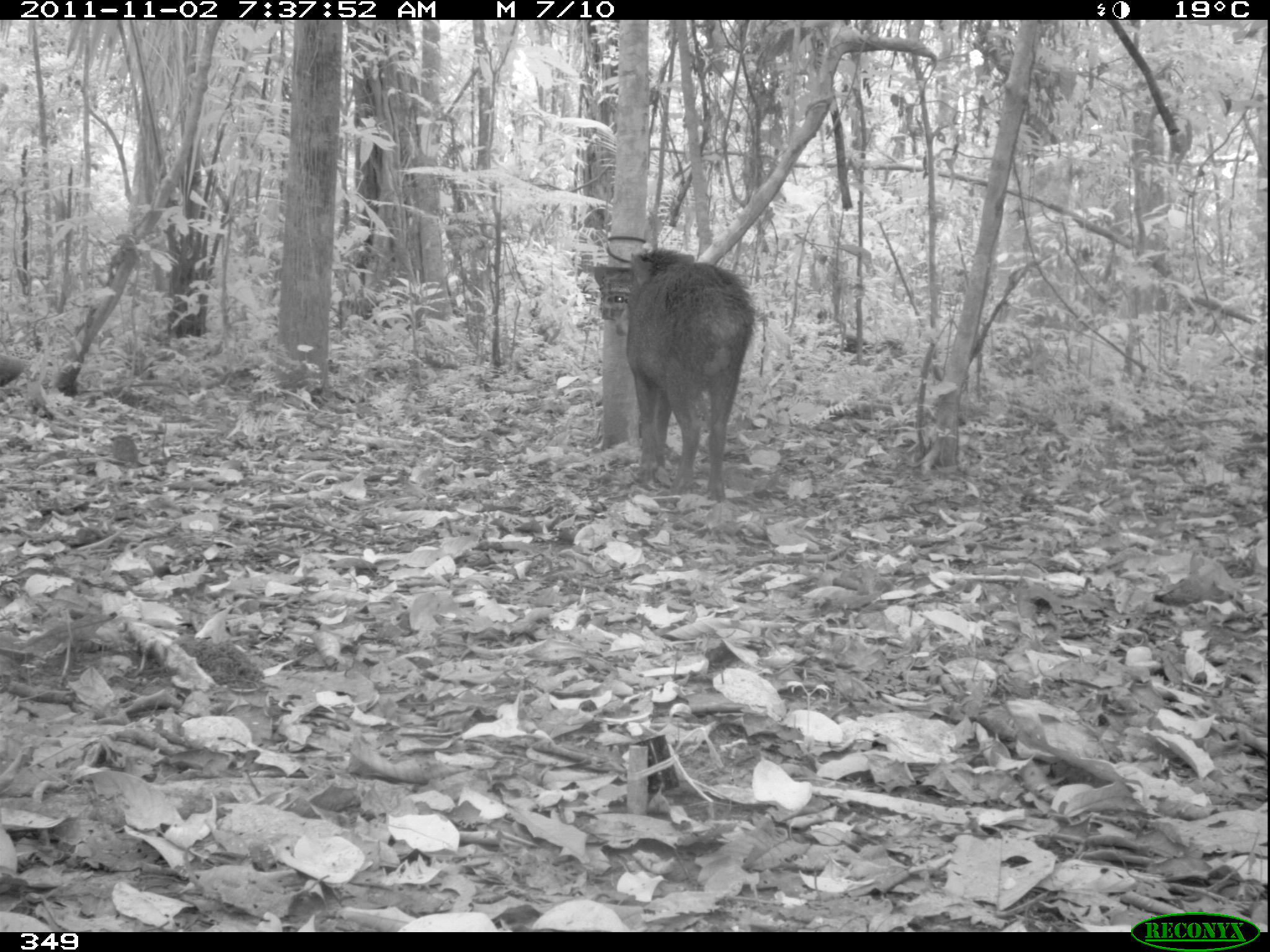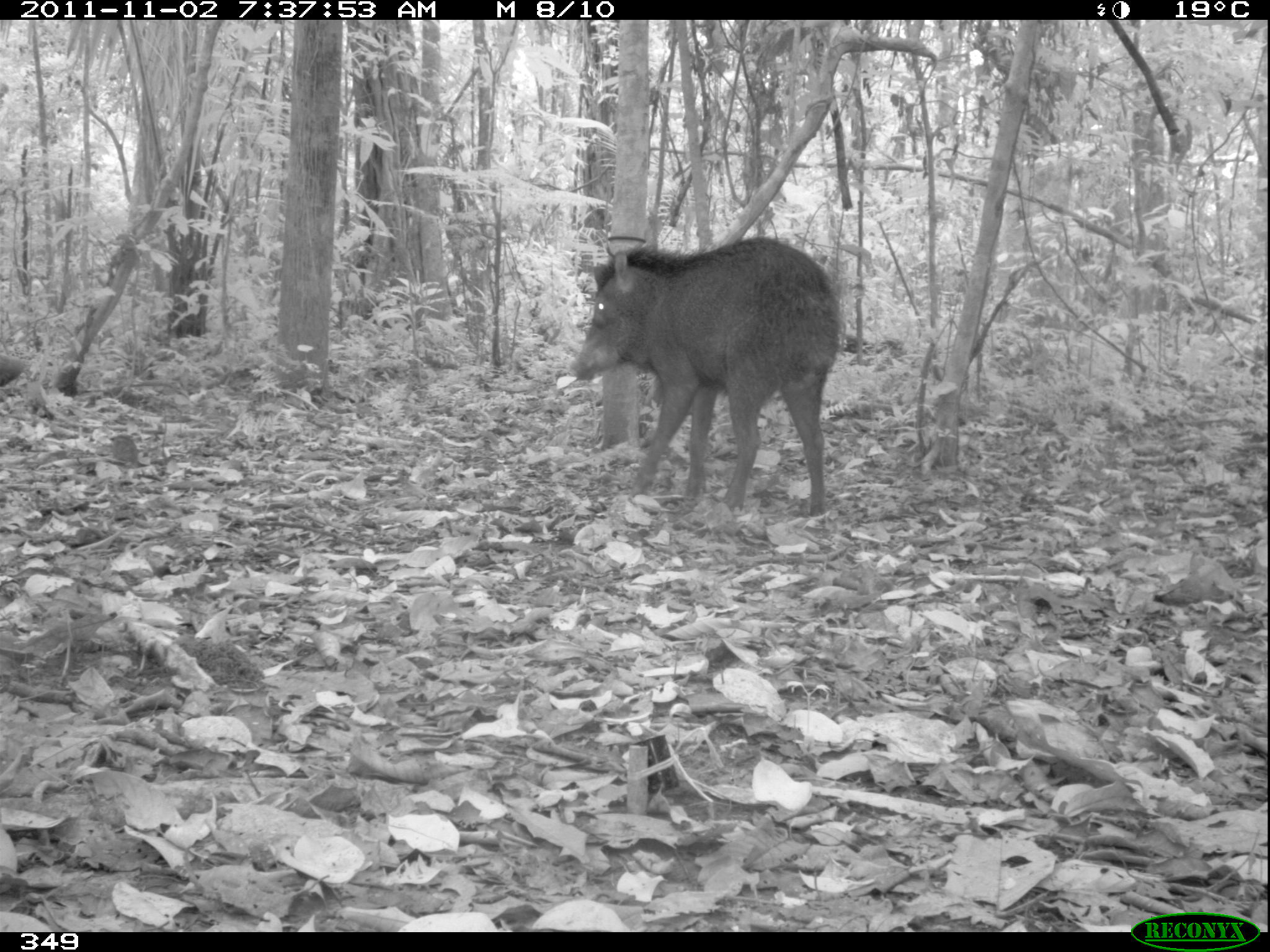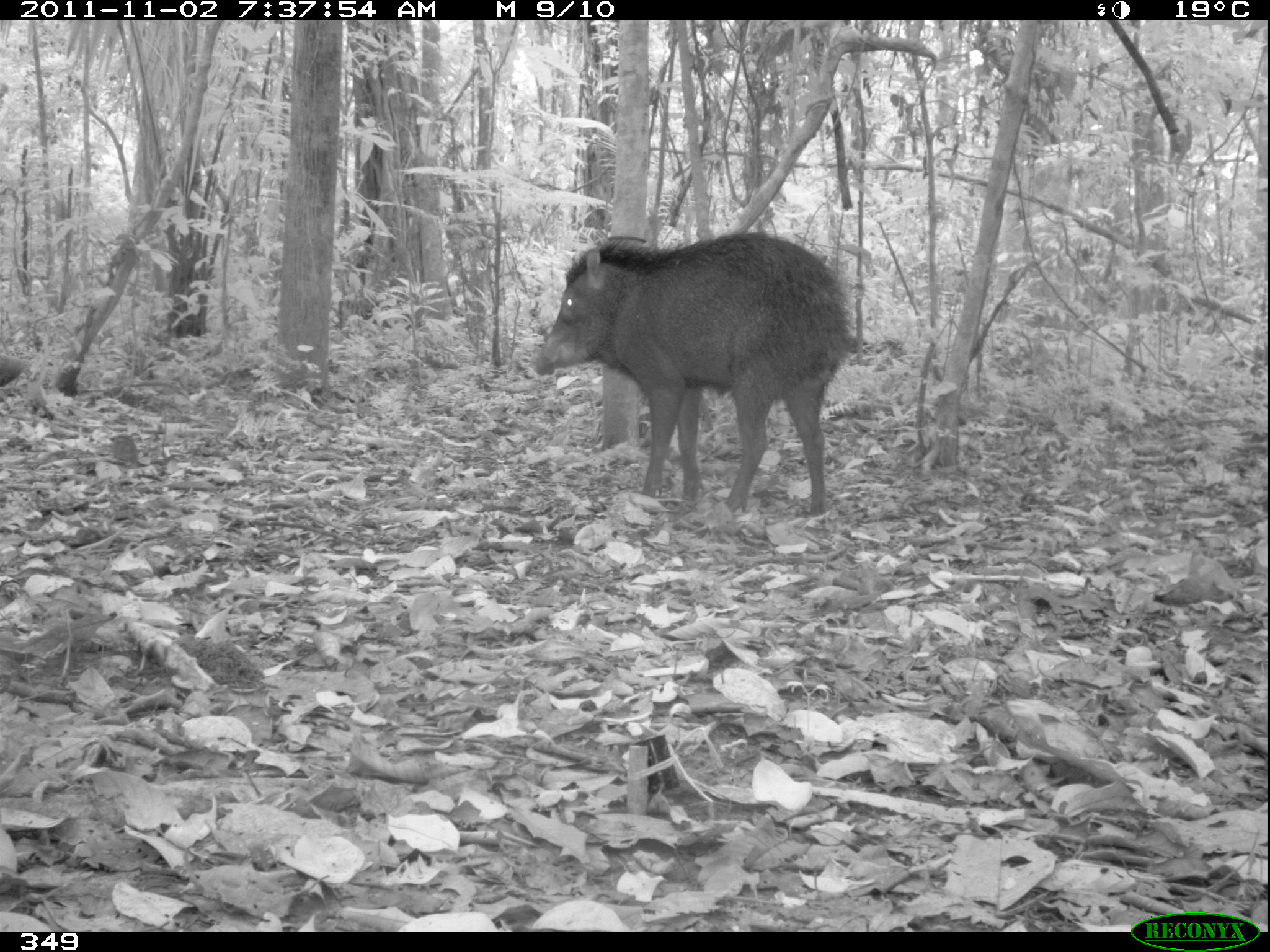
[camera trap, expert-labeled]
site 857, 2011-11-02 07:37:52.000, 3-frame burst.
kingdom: Animalia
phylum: Chordata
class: Mammalia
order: Artiodactyla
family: Tayassuidae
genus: Tayassu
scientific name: Tayassu pecari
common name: white-lipped peccary